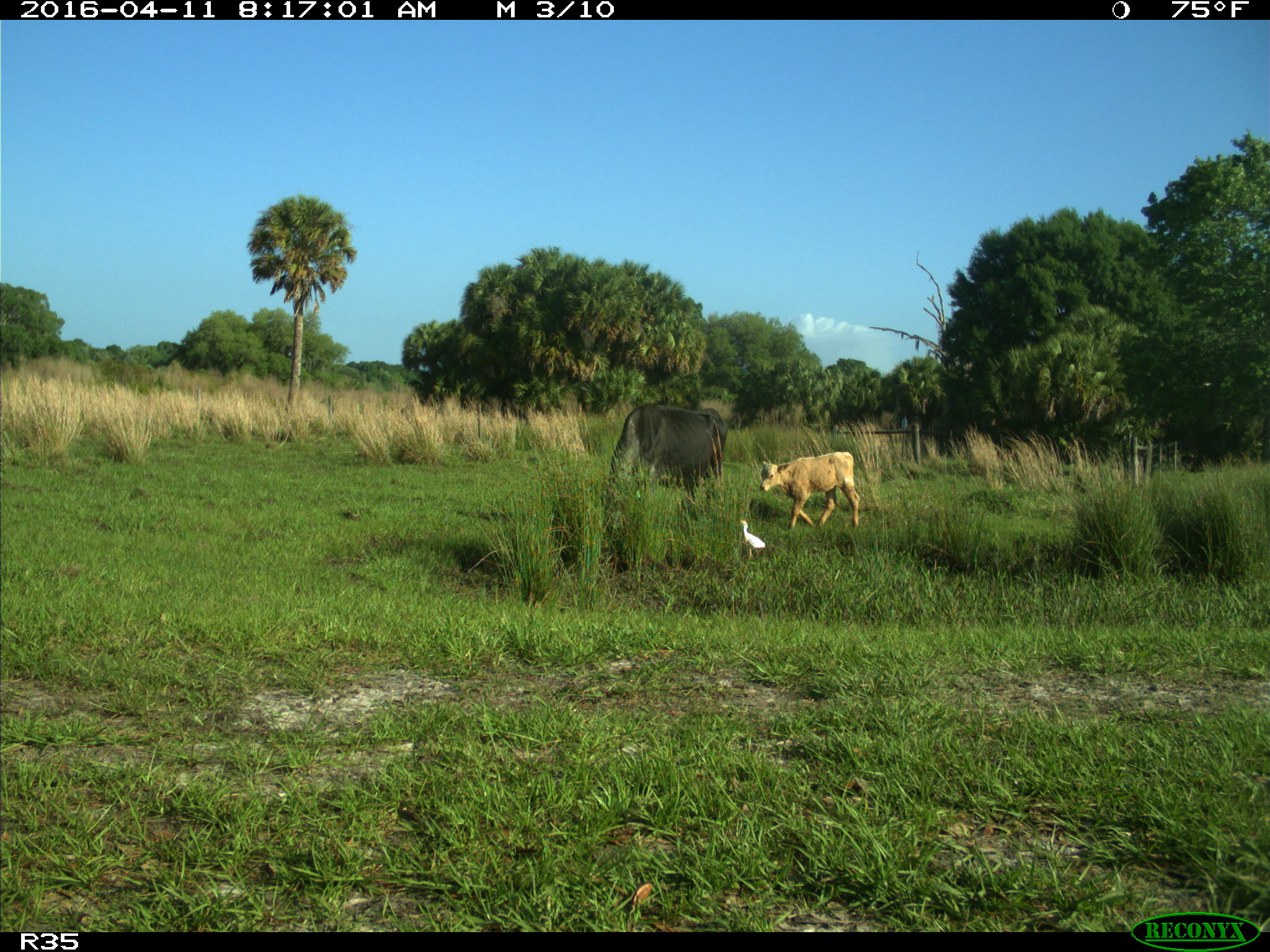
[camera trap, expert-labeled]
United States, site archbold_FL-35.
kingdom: Animalia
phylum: Chordata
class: Mammalia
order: Artiodactyla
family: Bovidae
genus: Bos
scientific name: Bos taurus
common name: domestic cow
Bos taurus (domestic cow).